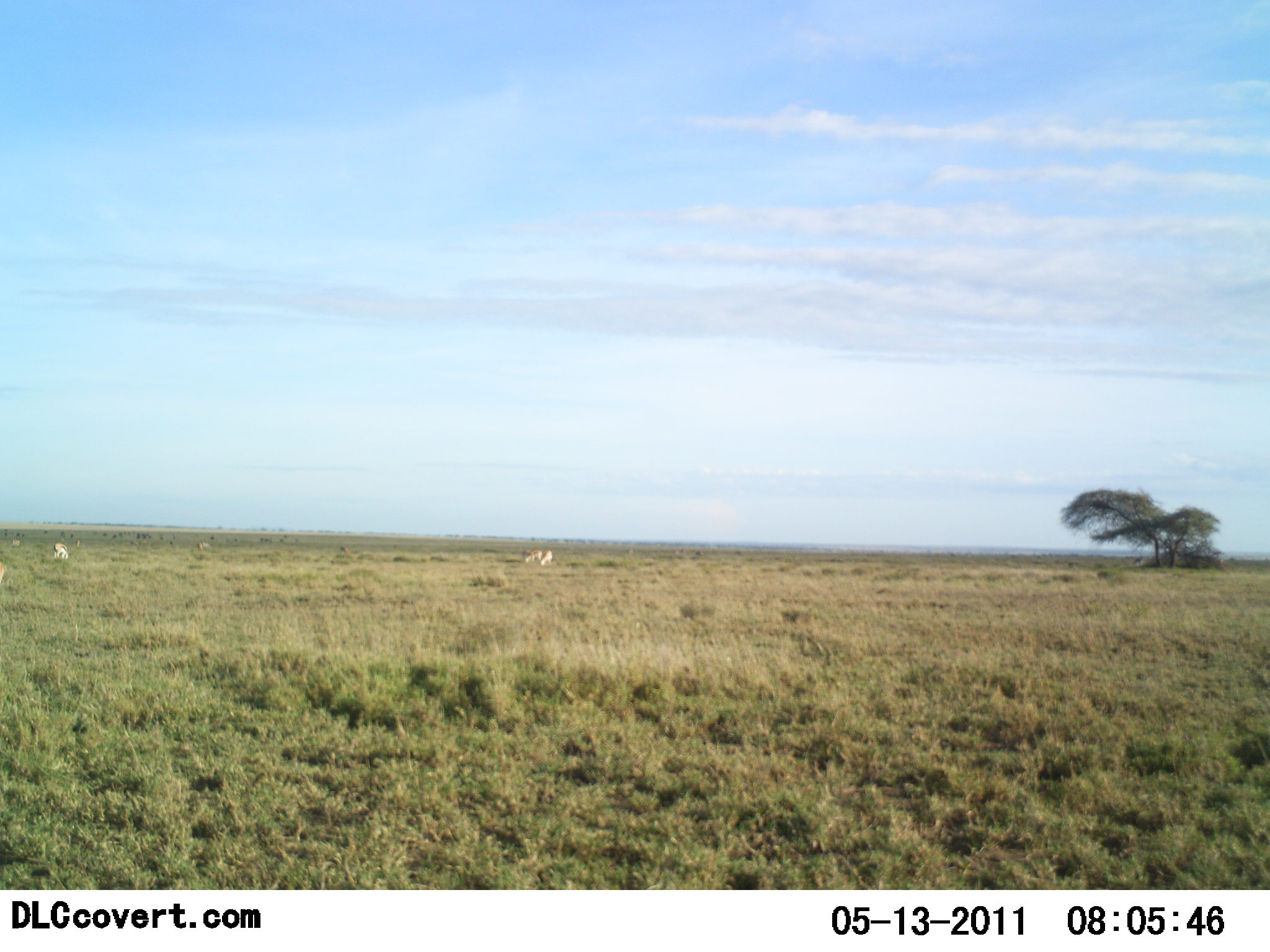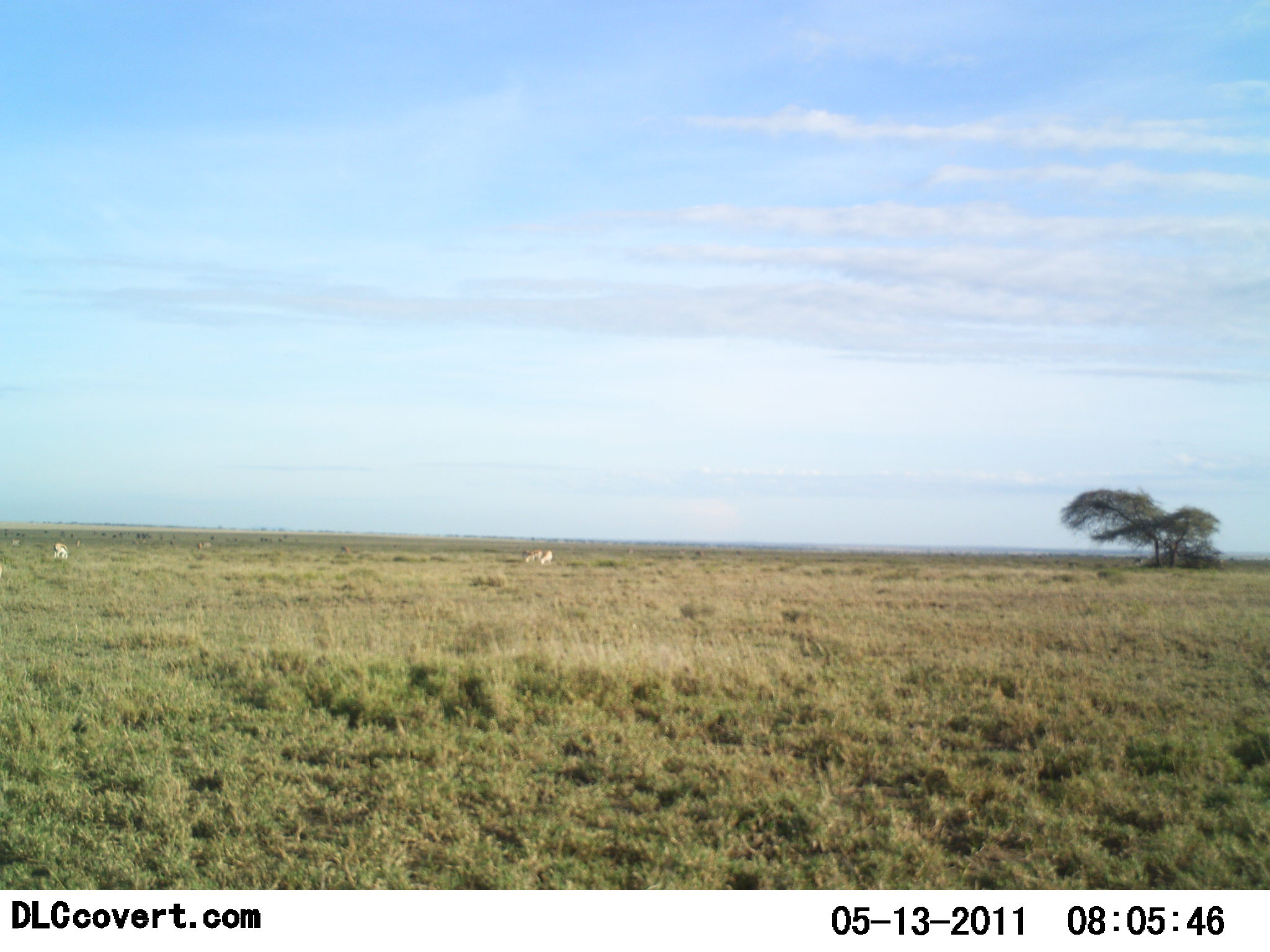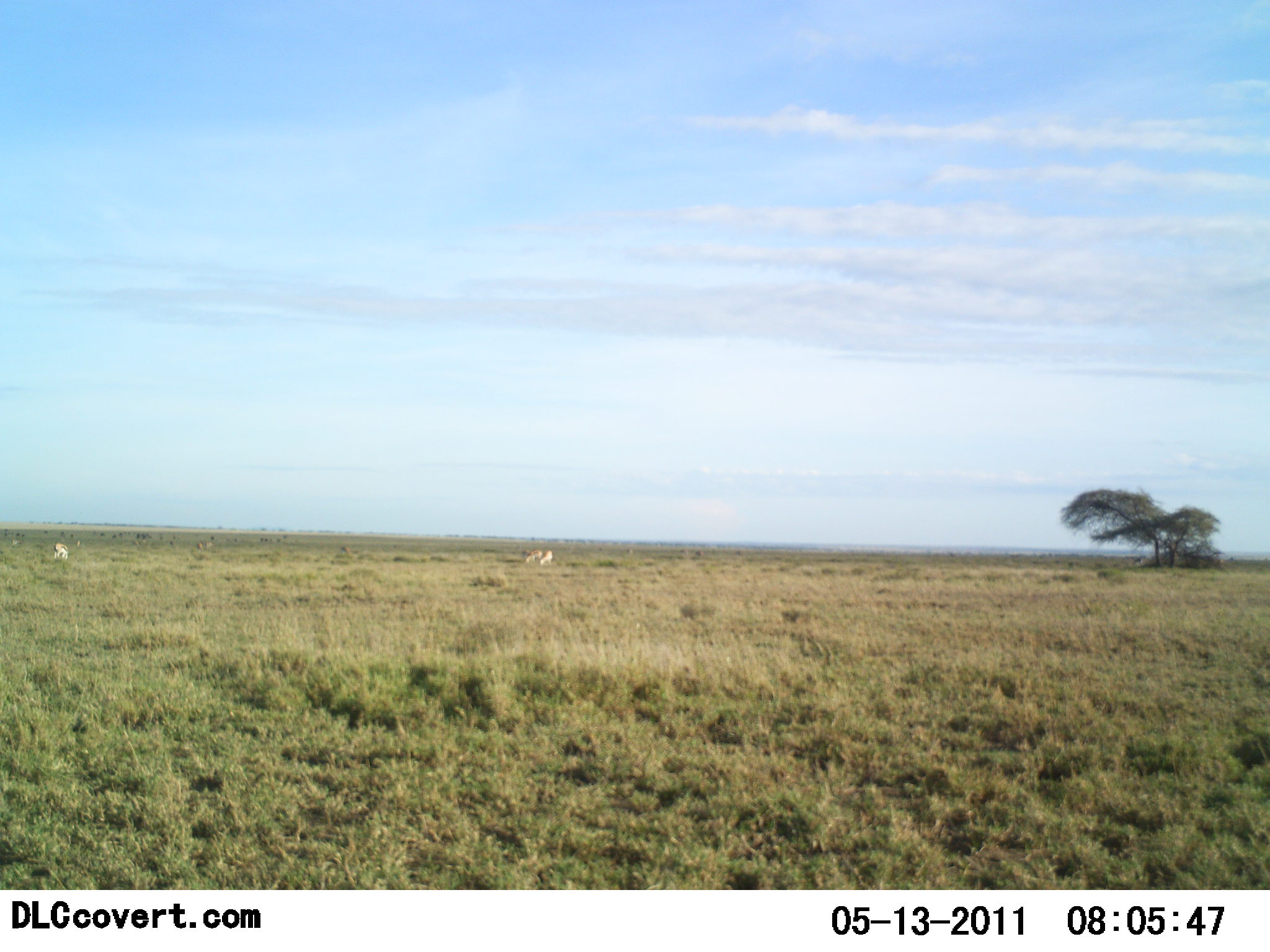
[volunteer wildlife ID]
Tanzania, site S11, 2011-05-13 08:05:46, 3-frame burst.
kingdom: Animalia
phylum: Chordata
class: Mammalia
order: Artiodactyla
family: Bovidae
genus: Eudorcas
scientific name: Eudorcas thomsonii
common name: thomson's gazelle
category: gazellethomsons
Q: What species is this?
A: Gazellethomsons (thomson's gazelle) (Eudorcas thomsonii).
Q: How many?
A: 2.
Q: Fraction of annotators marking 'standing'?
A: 17%.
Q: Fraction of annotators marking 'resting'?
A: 17%.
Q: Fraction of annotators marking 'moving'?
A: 0%.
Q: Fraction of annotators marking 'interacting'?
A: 0%.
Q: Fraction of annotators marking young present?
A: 0%.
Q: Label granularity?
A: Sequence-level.